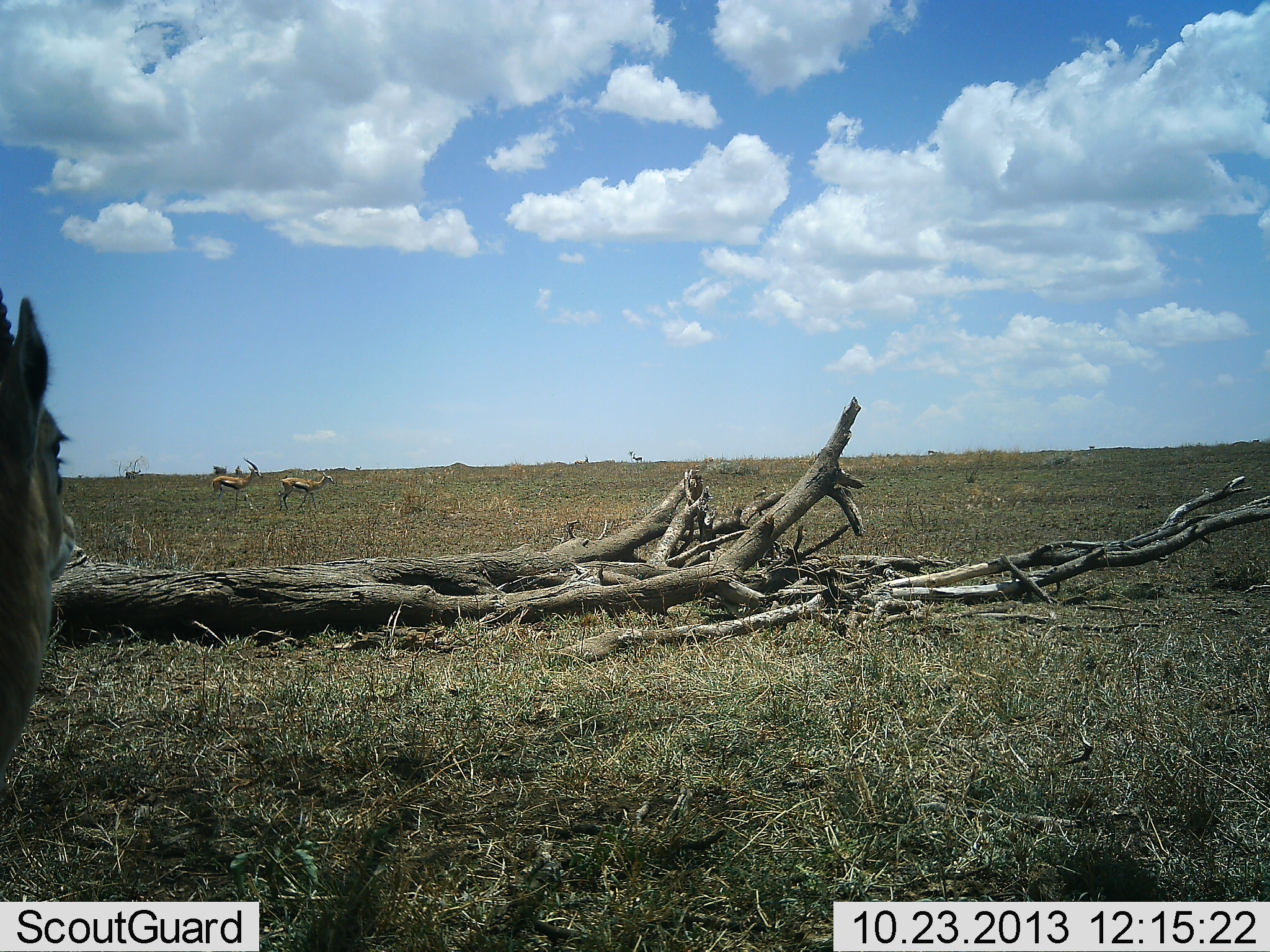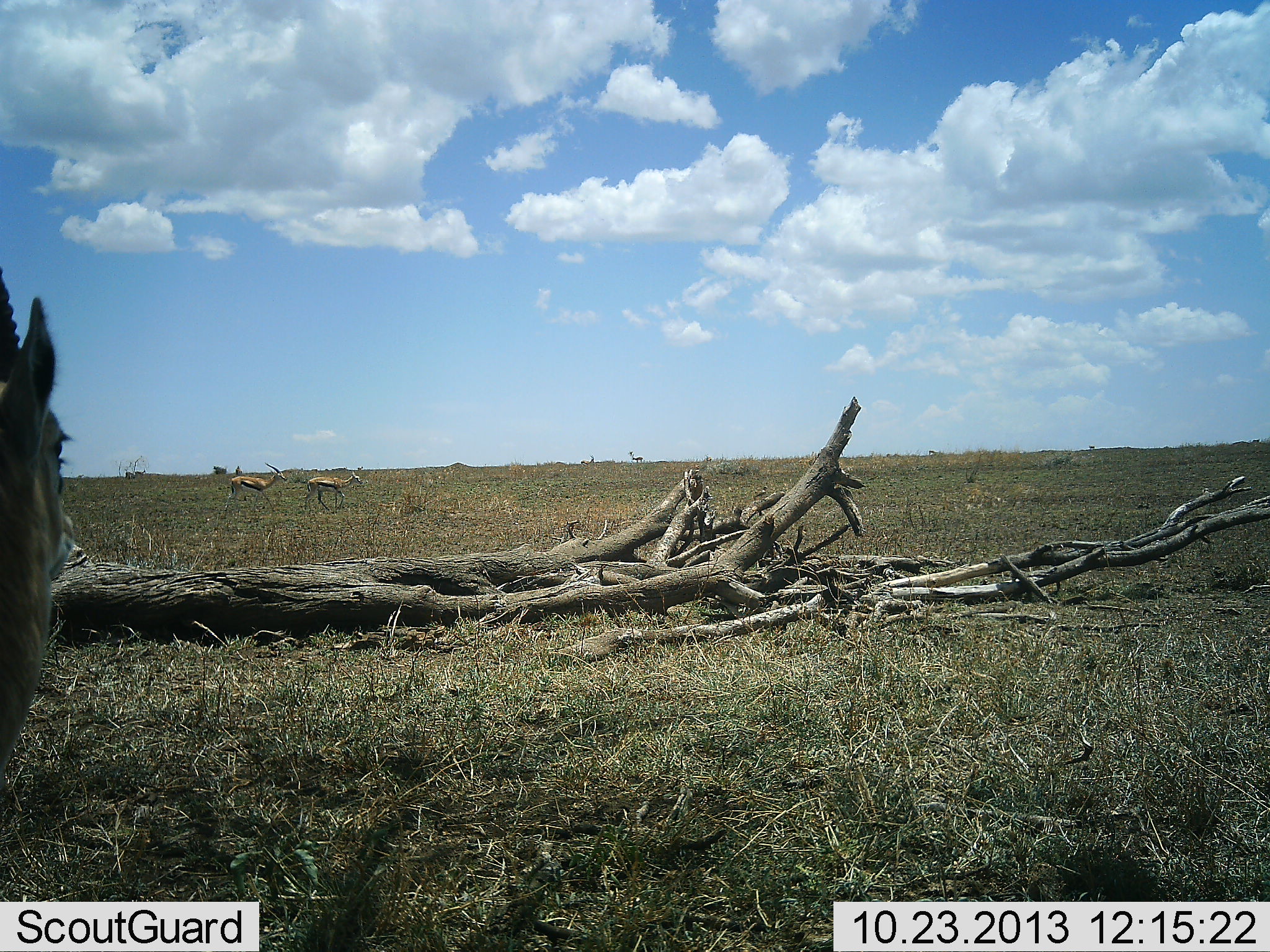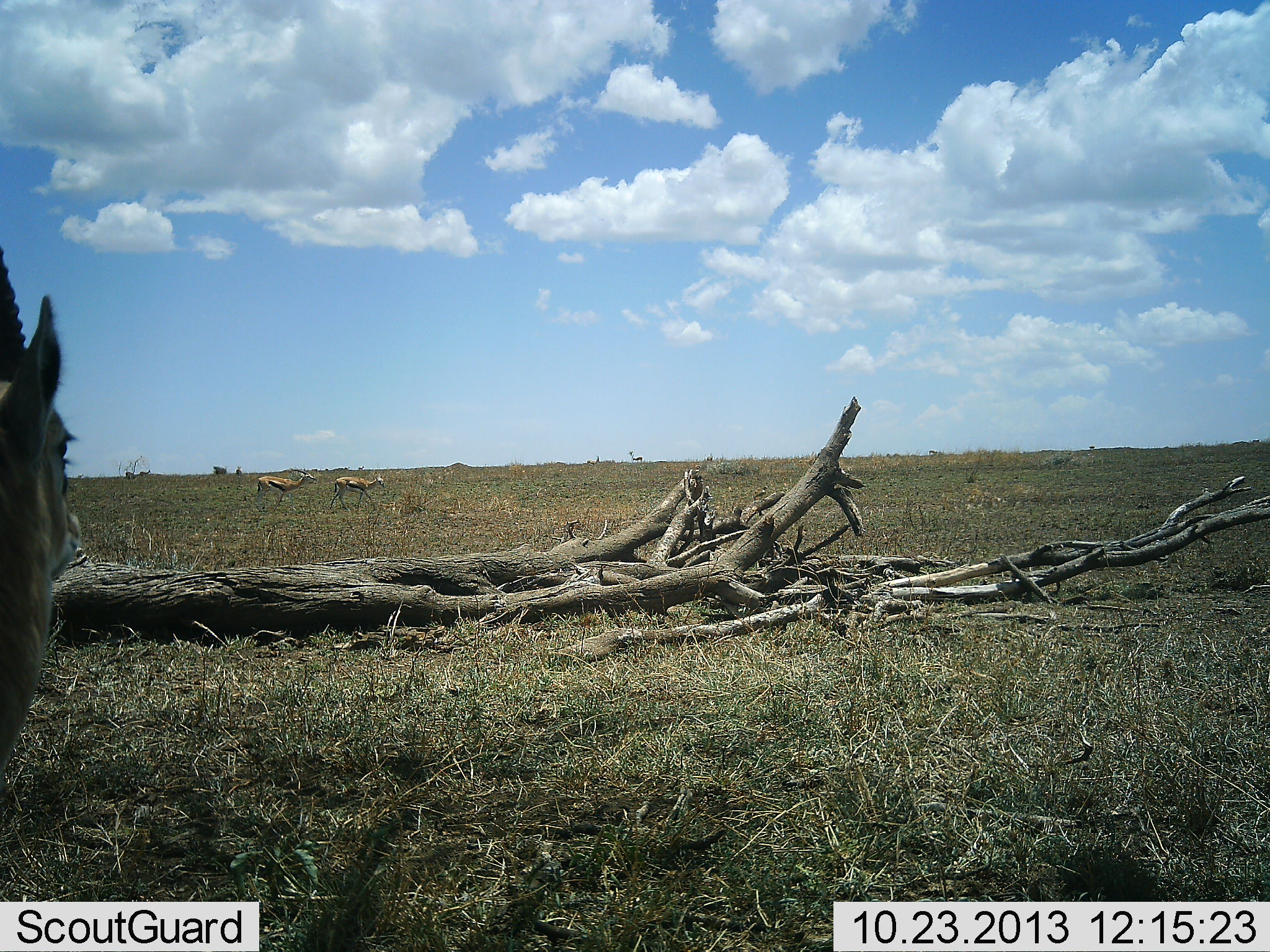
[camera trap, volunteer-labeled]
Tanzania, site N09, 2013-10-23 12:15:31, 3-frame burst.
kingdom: Animalia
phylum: Chordata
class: Mammalia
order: Artiodactyla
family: Bovidae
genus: Eudorcas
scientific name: Eudorcas thomsonii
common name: thomson's gazelle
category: gazellethomsons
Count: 2.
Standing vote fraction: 43%.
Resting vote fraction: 0%.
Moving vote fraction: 79%.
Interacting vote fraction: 0%.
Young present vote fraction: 0%.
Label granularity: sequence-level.